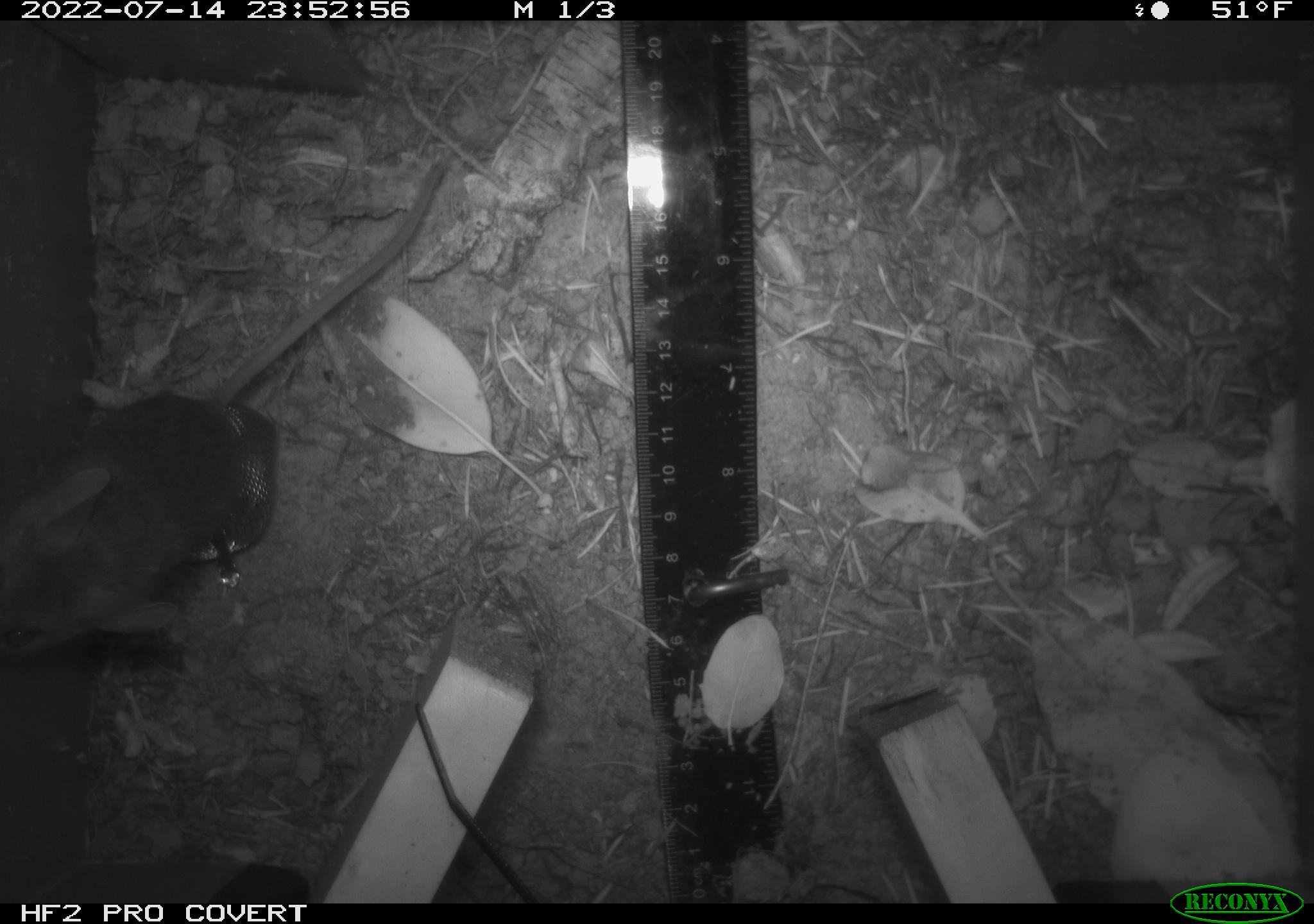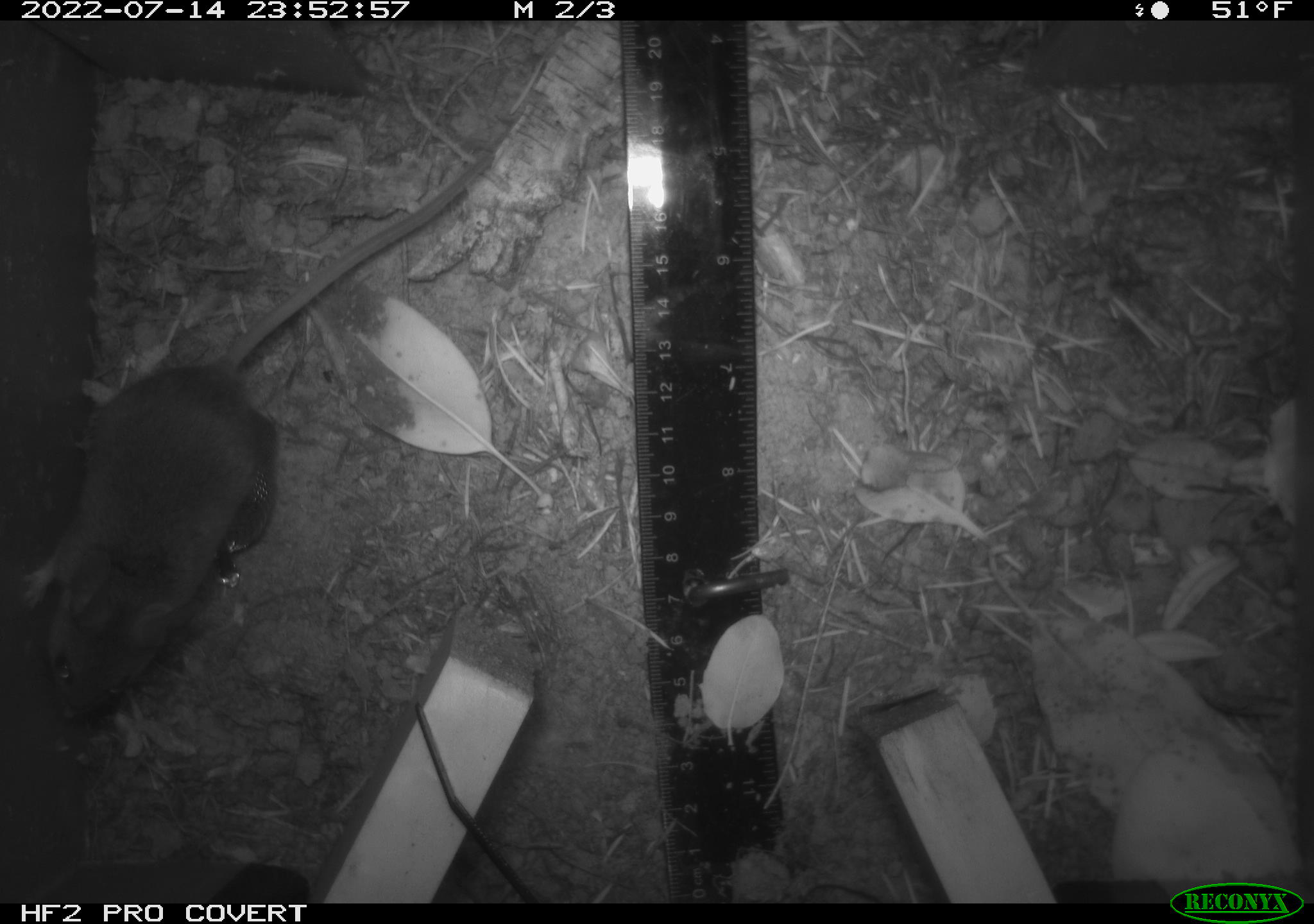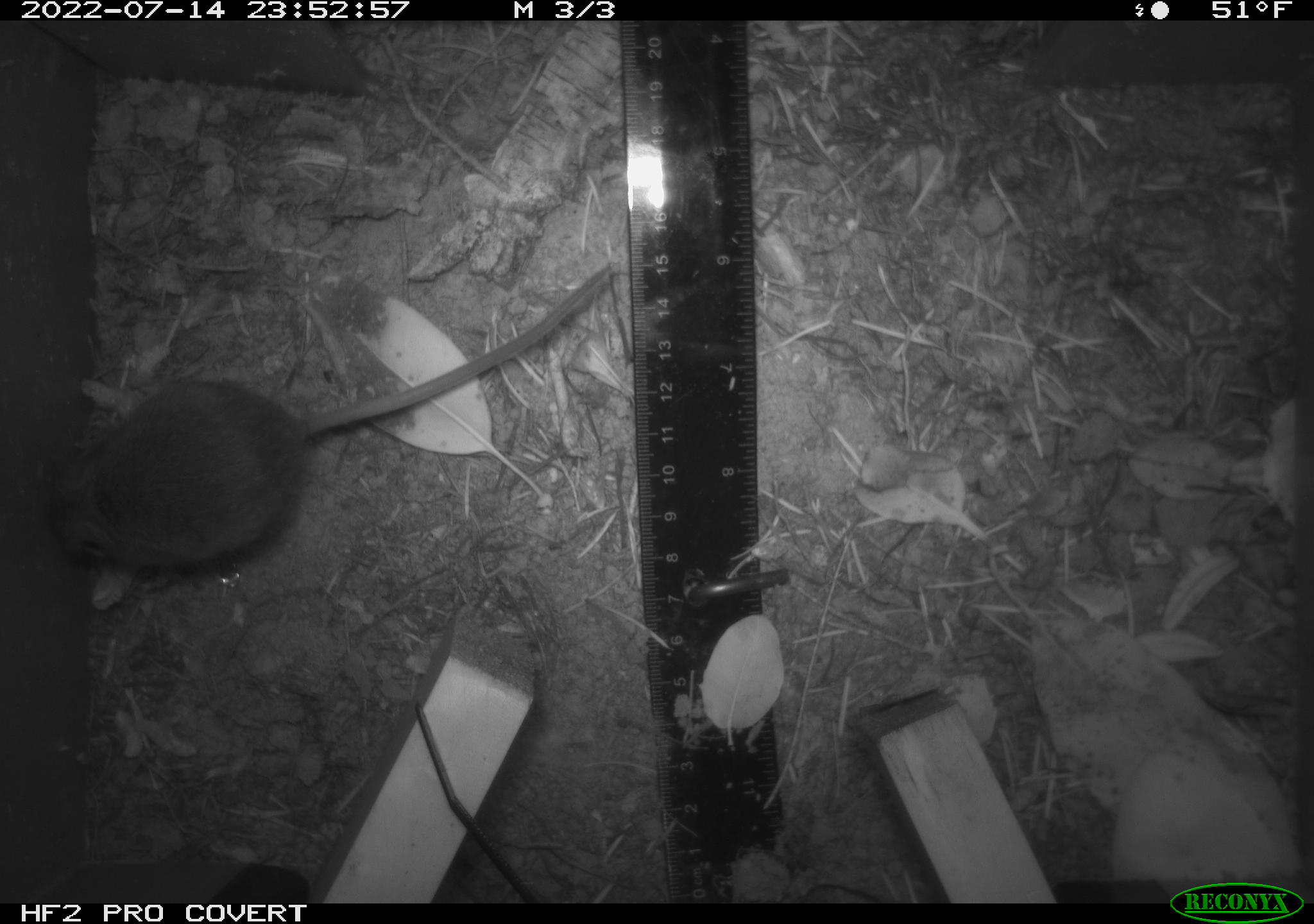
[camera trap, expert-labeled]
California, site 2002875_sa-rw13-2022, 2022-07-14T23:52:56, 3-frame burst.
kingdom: Animalia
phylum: Chordata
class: Mammalia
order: Rodentia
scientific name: Rodentia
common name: mouse species